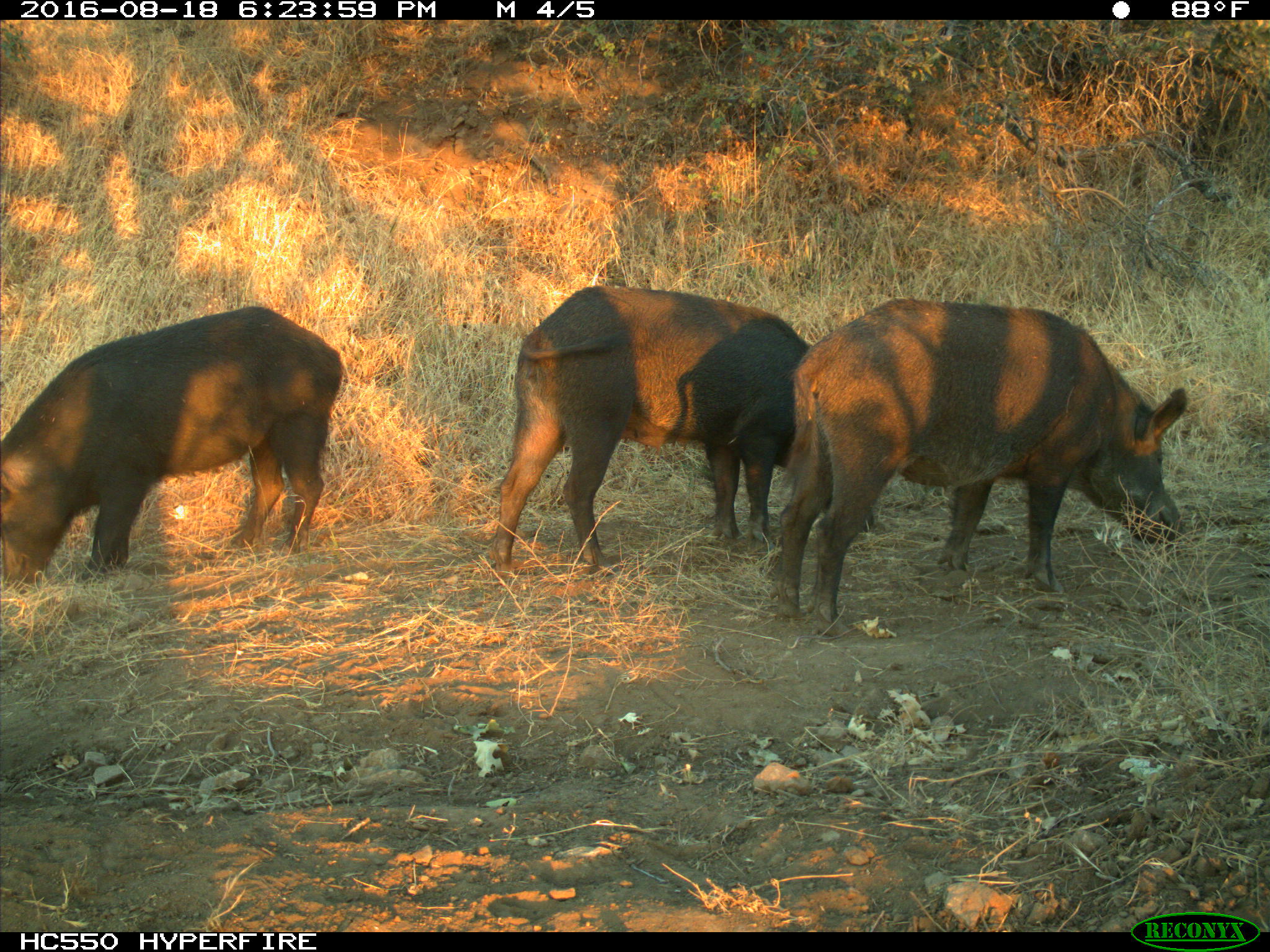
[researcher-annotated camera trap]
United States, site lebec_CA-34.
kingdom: Animalia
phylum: Chordata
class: Mammalia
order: Artiodactyla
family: Suidae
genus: Sus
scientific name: Sus scrofa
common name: wild boar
Sus scrofa (wild boar).